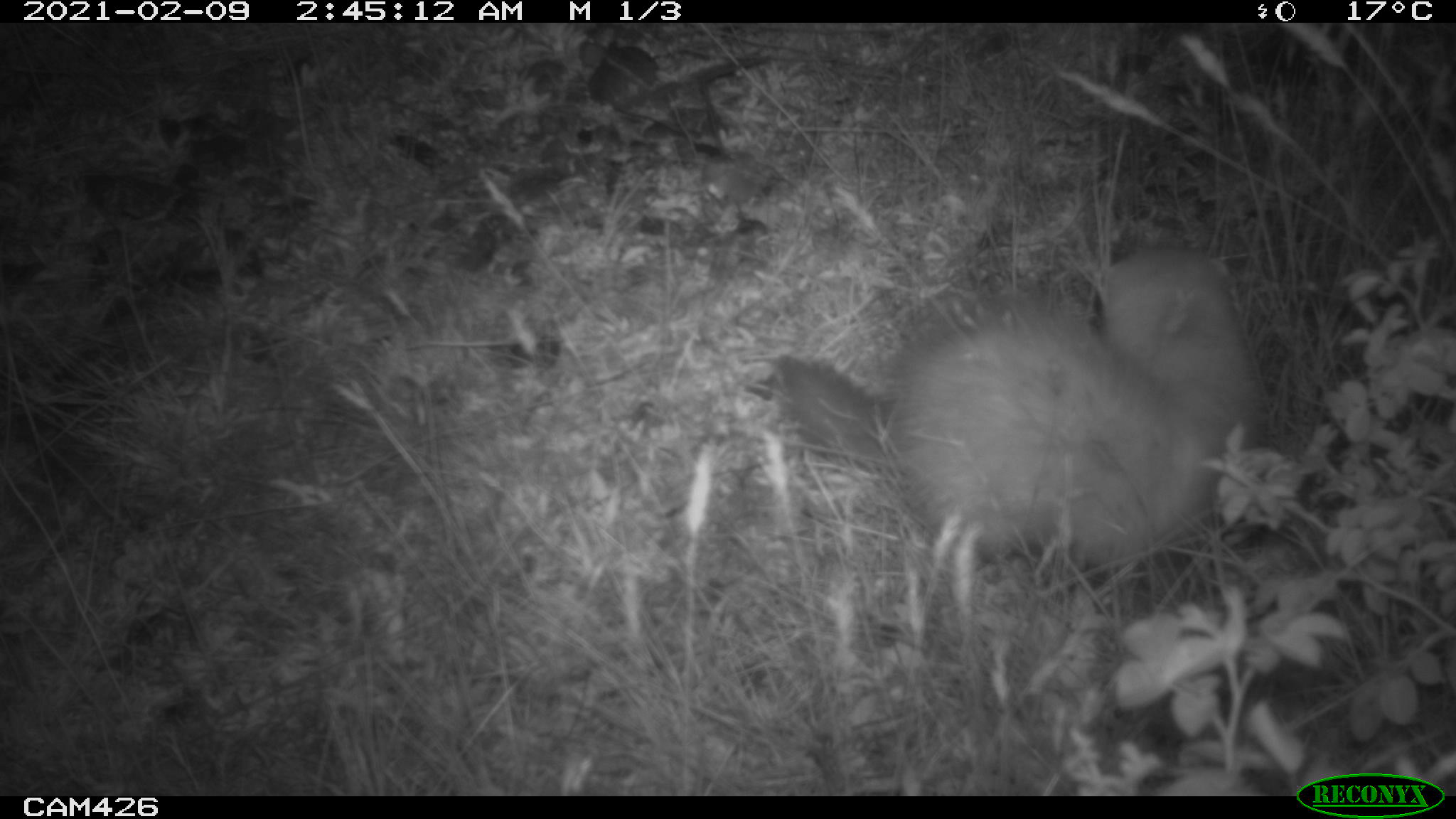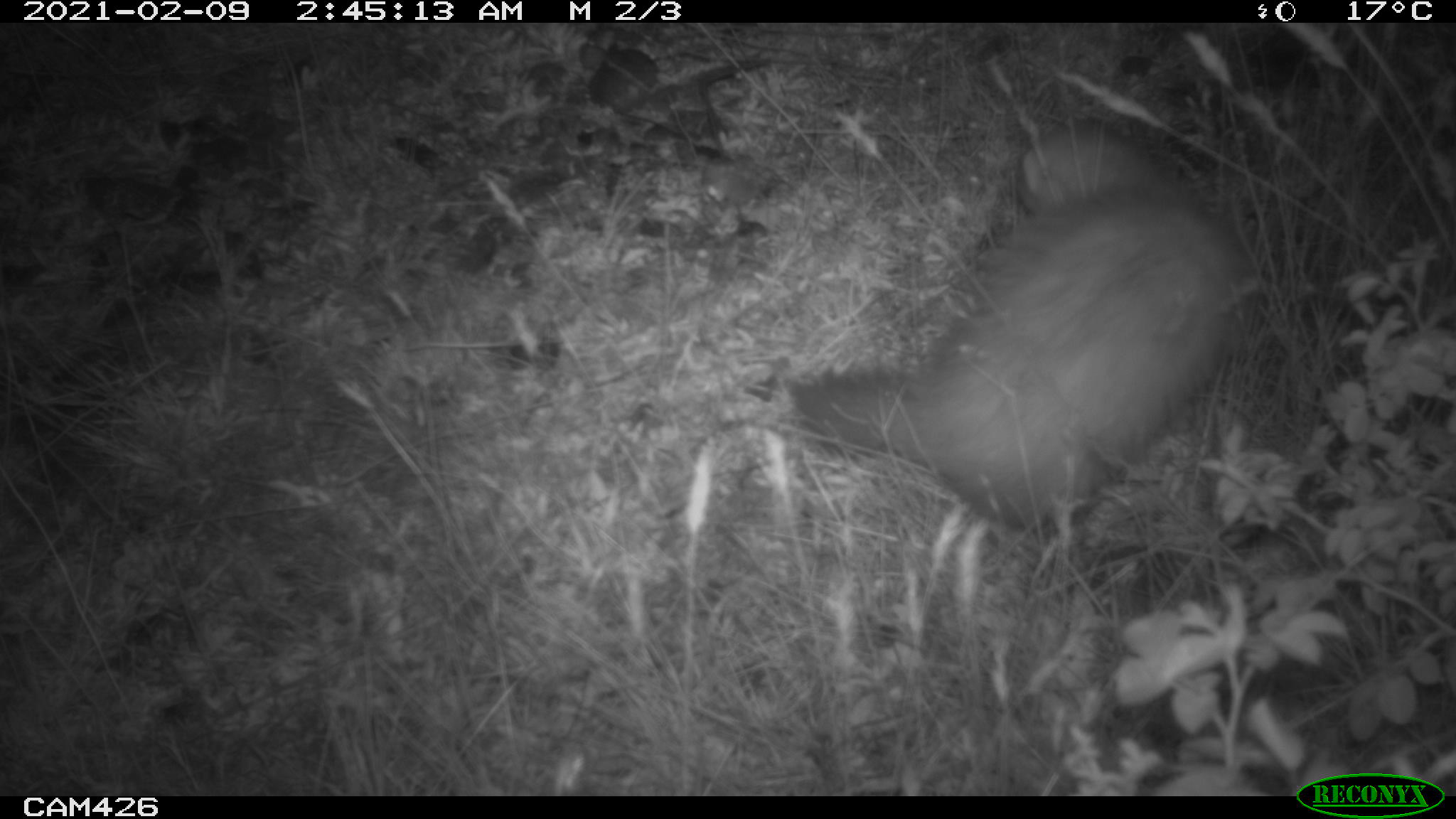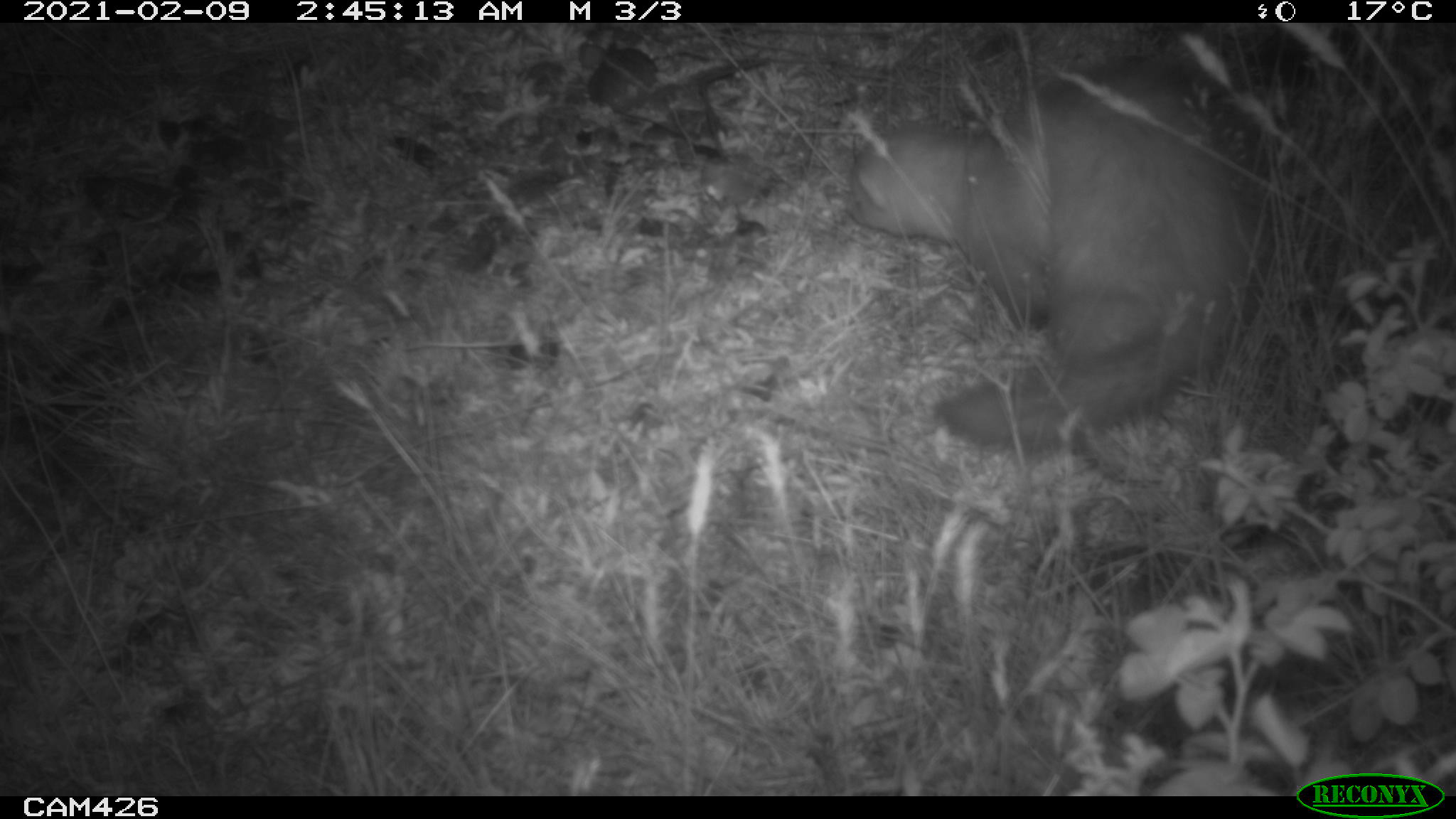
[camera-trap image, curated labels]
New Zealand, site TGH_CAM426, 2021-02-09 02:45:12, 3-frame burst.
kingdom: Animalia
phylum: Chordata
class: Mammalia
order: Carnivora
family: Mustelidae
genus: Mustela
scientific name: Mustela furo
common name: ferret